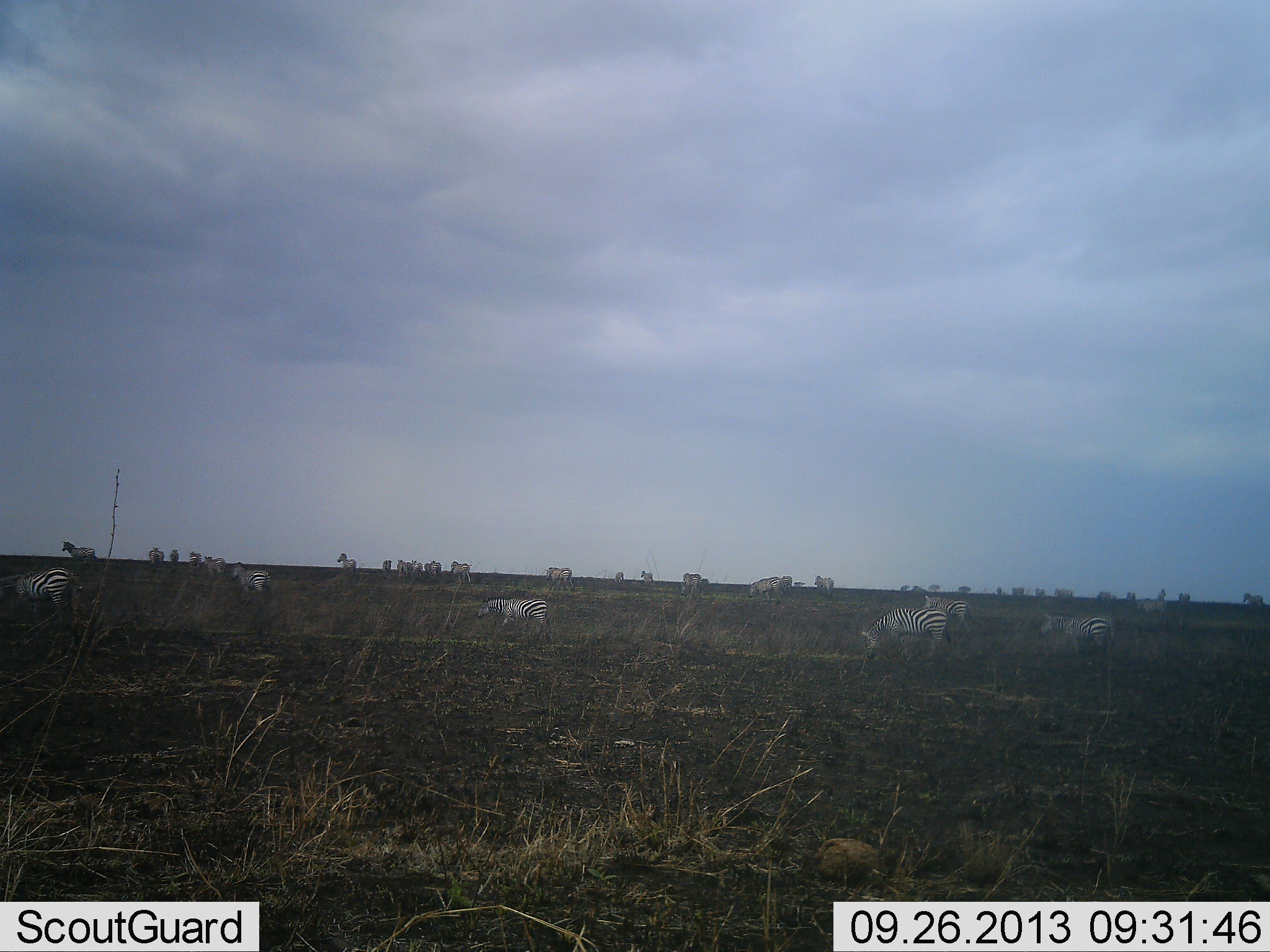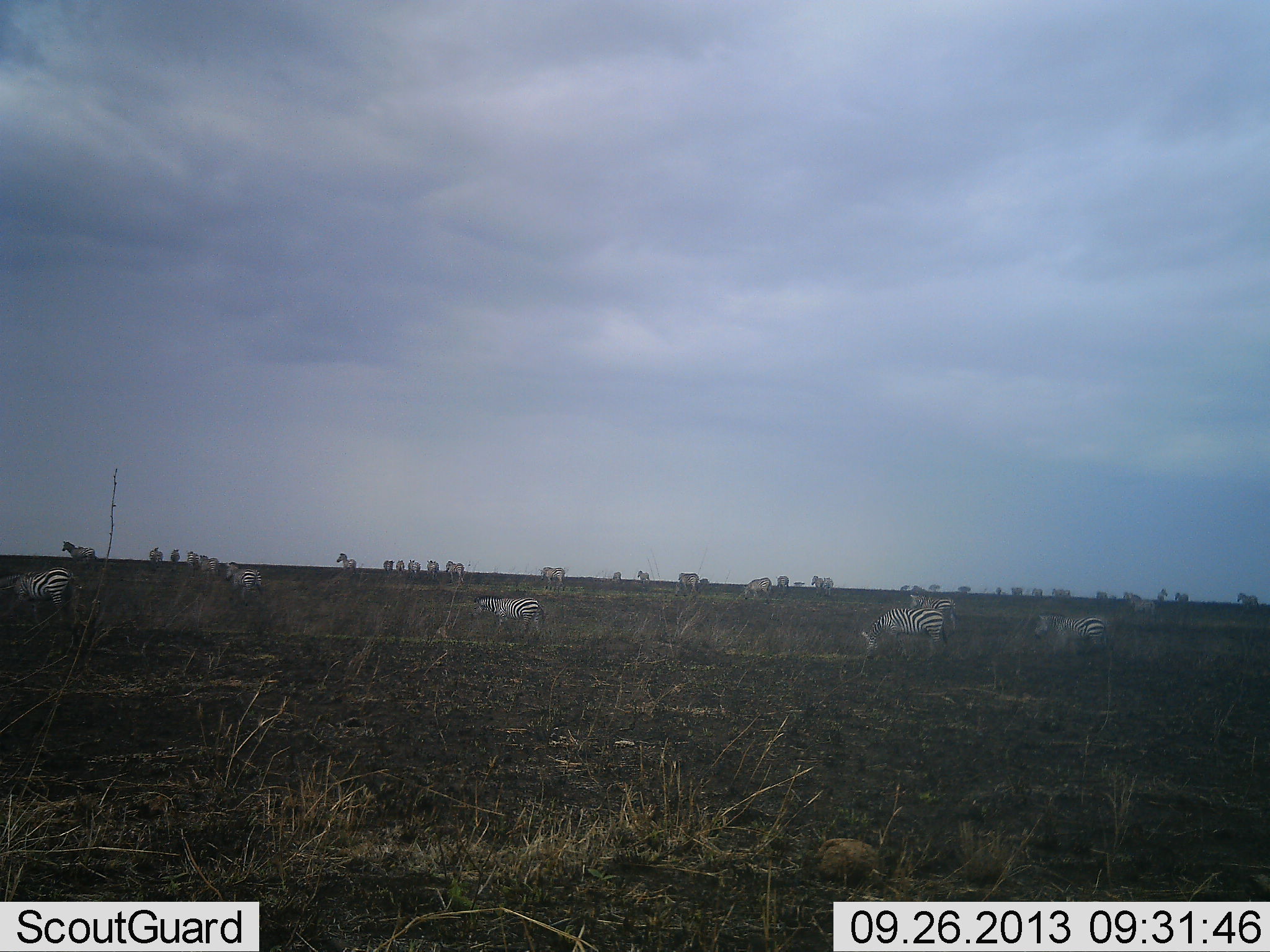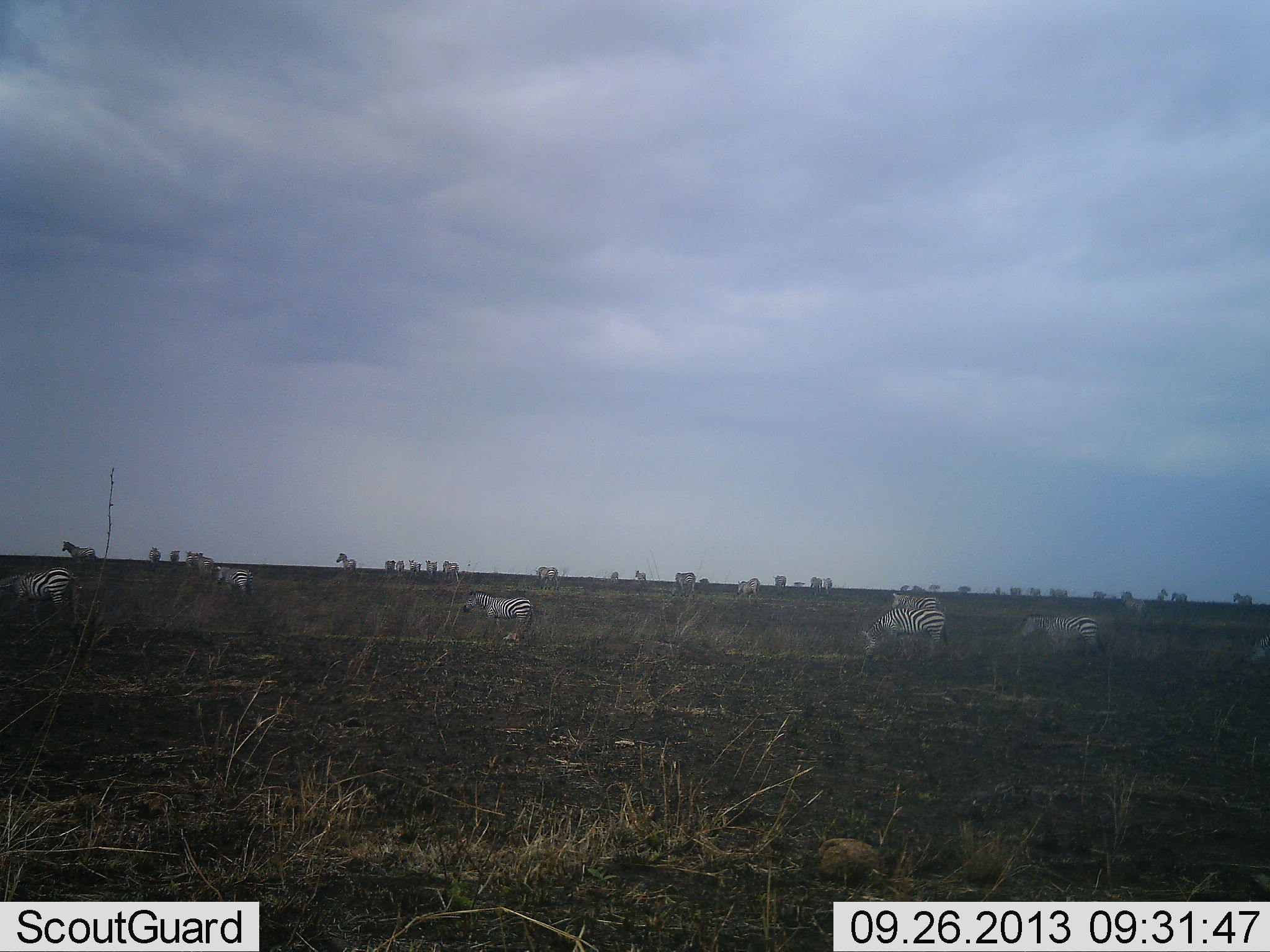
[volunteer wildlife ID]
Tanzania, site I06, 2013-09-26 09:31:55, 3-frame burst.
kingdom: Animalia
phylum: Chordata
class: Mammalia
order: Perissodactyla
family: Equidae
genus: Equus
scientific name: Equus quagga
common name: plains zebra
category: zebra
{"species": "zebra (plains zebra) (Equus quagga)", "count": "11-50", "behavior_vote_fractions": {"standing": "45%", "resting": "6%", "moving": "70%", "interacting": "12%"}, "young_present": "9%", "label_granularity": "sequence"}